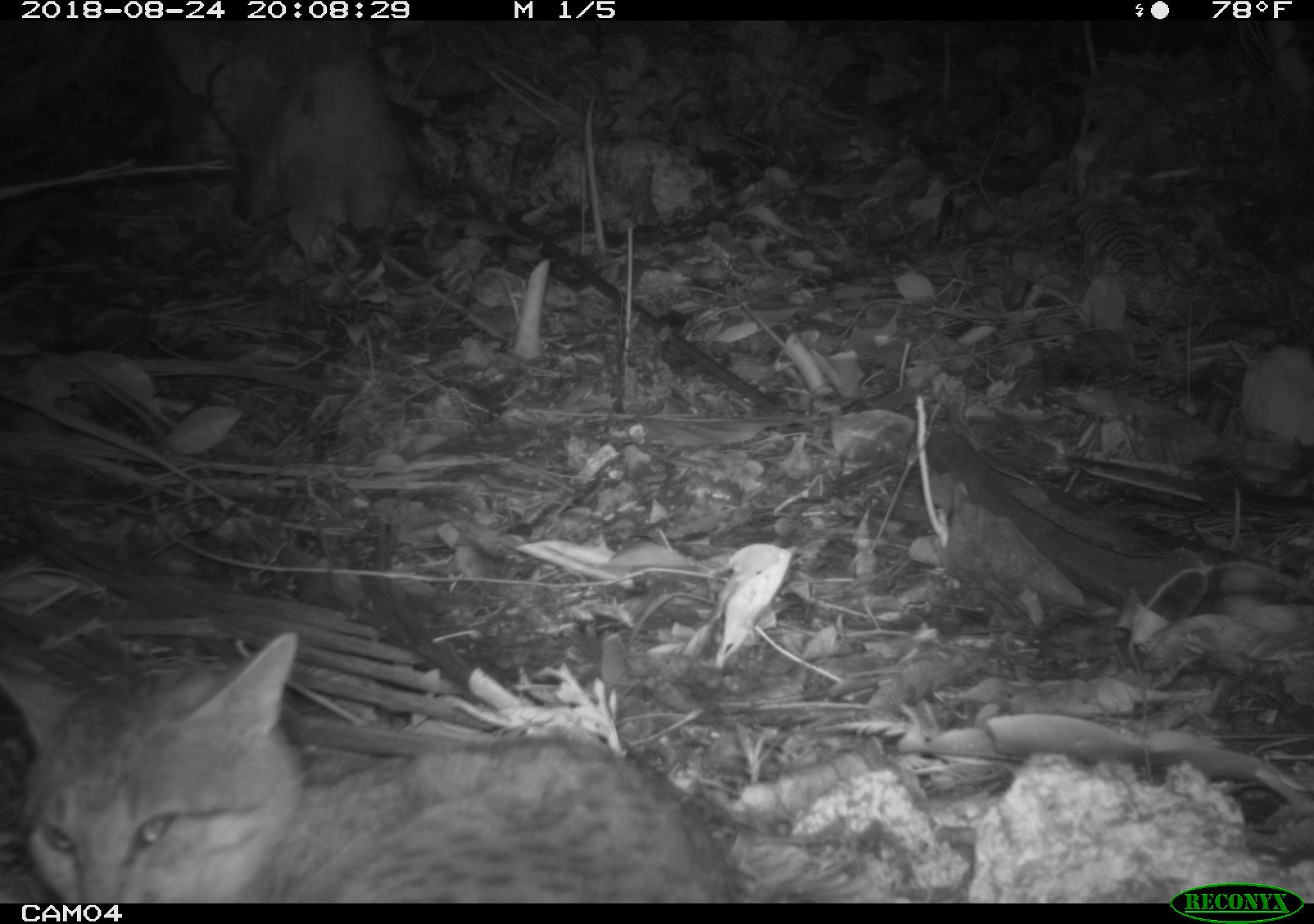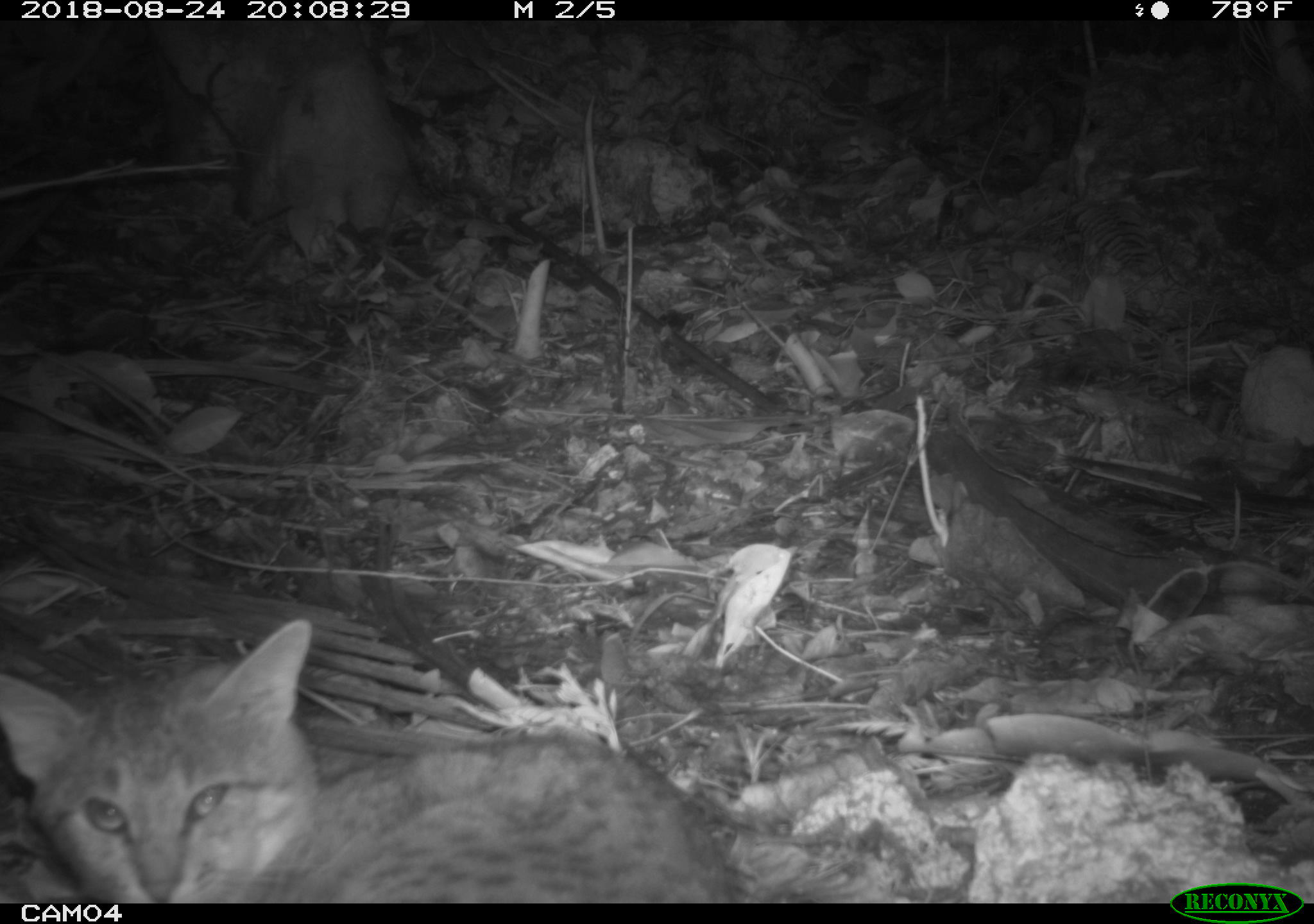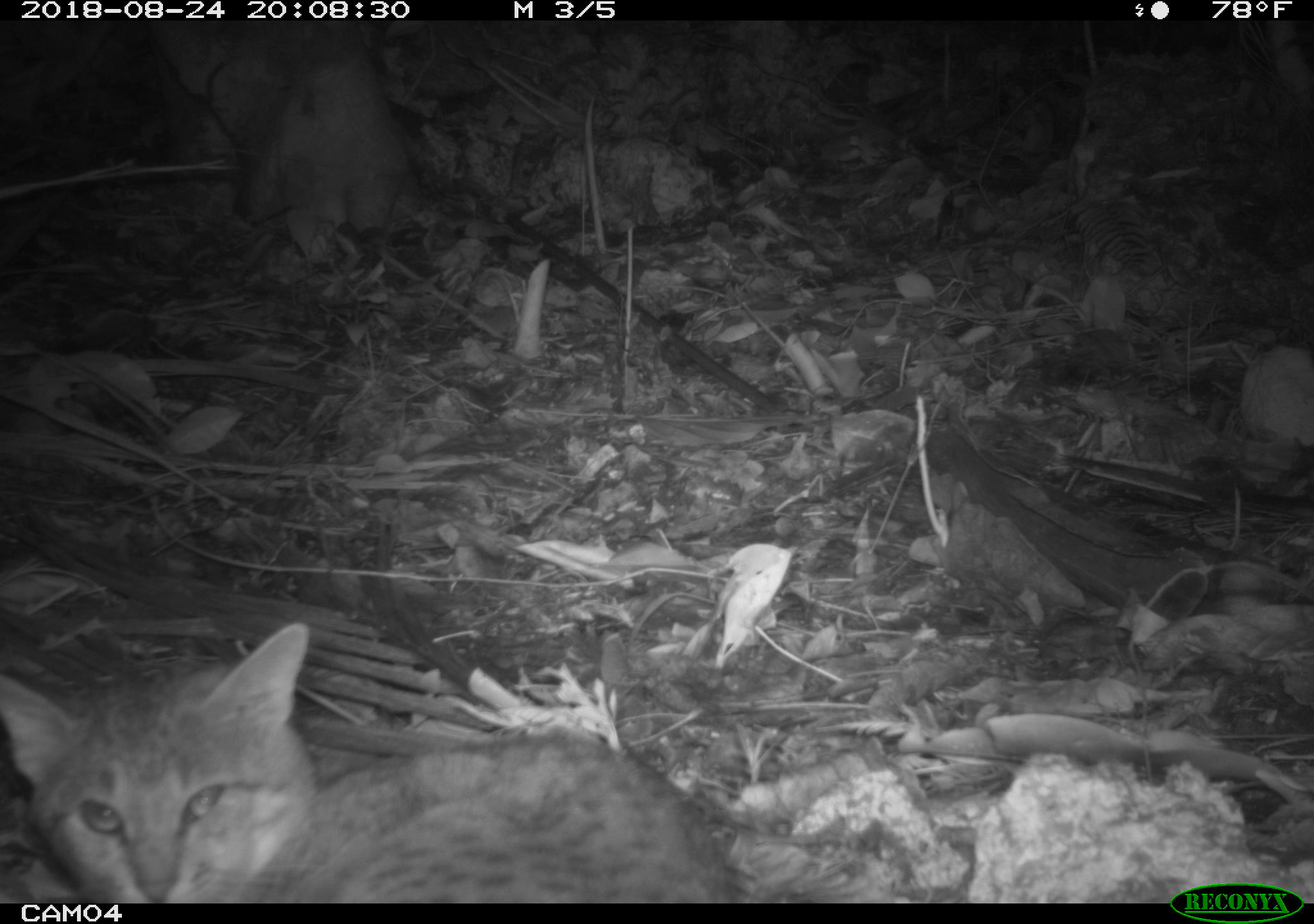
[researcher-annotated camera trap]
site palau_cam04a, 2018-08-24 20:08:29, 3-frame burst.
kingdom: Animalia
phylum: Chordata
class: Mammalia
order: Carnivora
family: Felidae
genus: Felis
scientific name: Felis catus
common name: cat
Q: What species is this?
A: Cat (Felis catus).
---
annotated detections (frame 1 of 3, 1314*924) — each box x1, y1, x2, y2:
cat: 10, 625, 746, 900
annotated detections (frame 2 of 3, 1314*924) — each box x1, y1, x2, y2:
cat: 6, 617, 747, 902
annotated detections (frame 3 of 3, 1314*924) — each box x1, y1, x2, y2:
cat: 1, 617, 742, 898